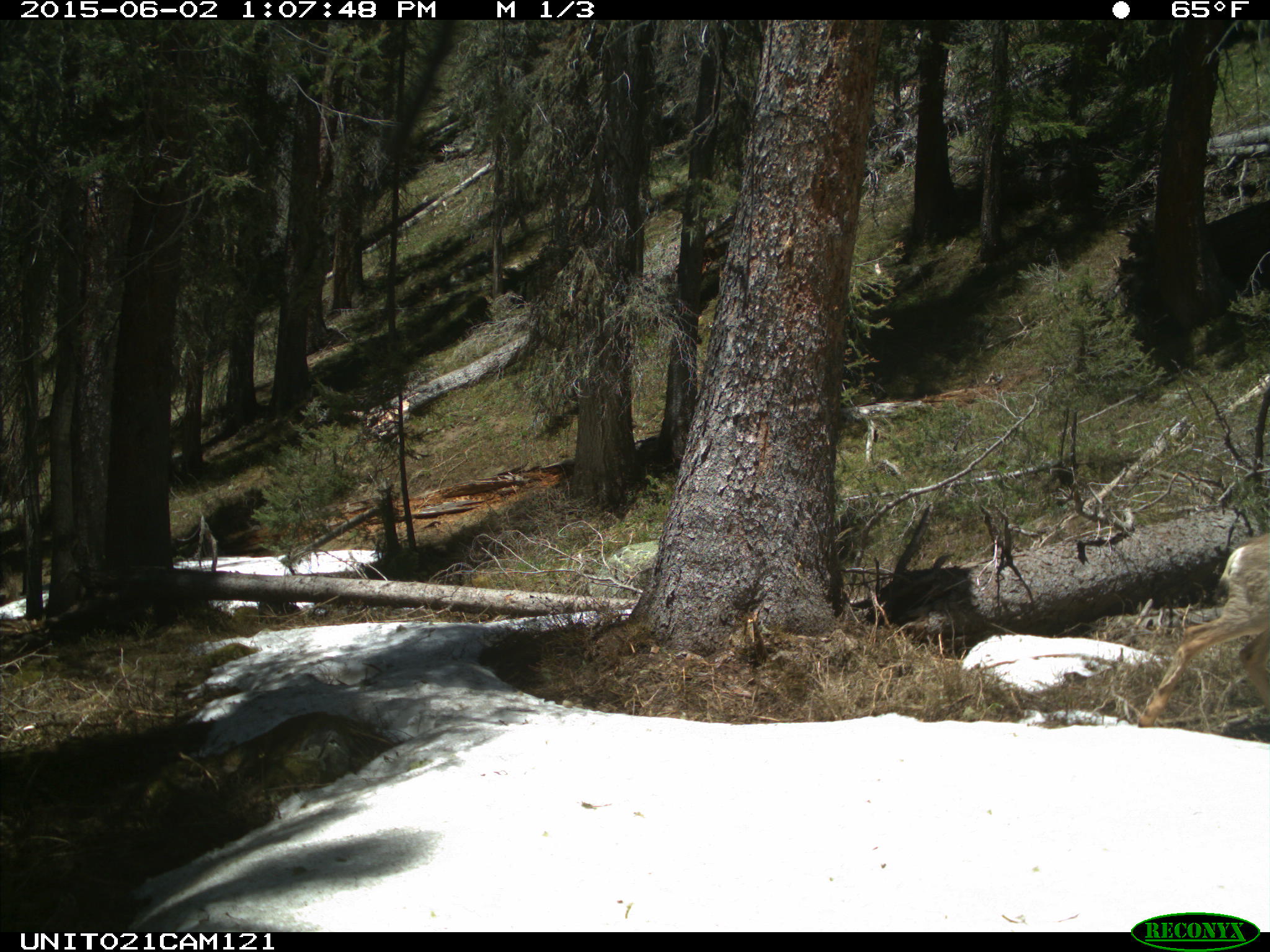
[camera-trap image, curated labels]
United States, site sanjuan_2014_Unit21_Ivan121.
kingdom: Animalia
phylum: Chordata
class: Mammalia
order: Artiodactyla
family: Cervidae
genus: Odocoileus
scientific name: Odocoileus hemionus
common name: mule deer